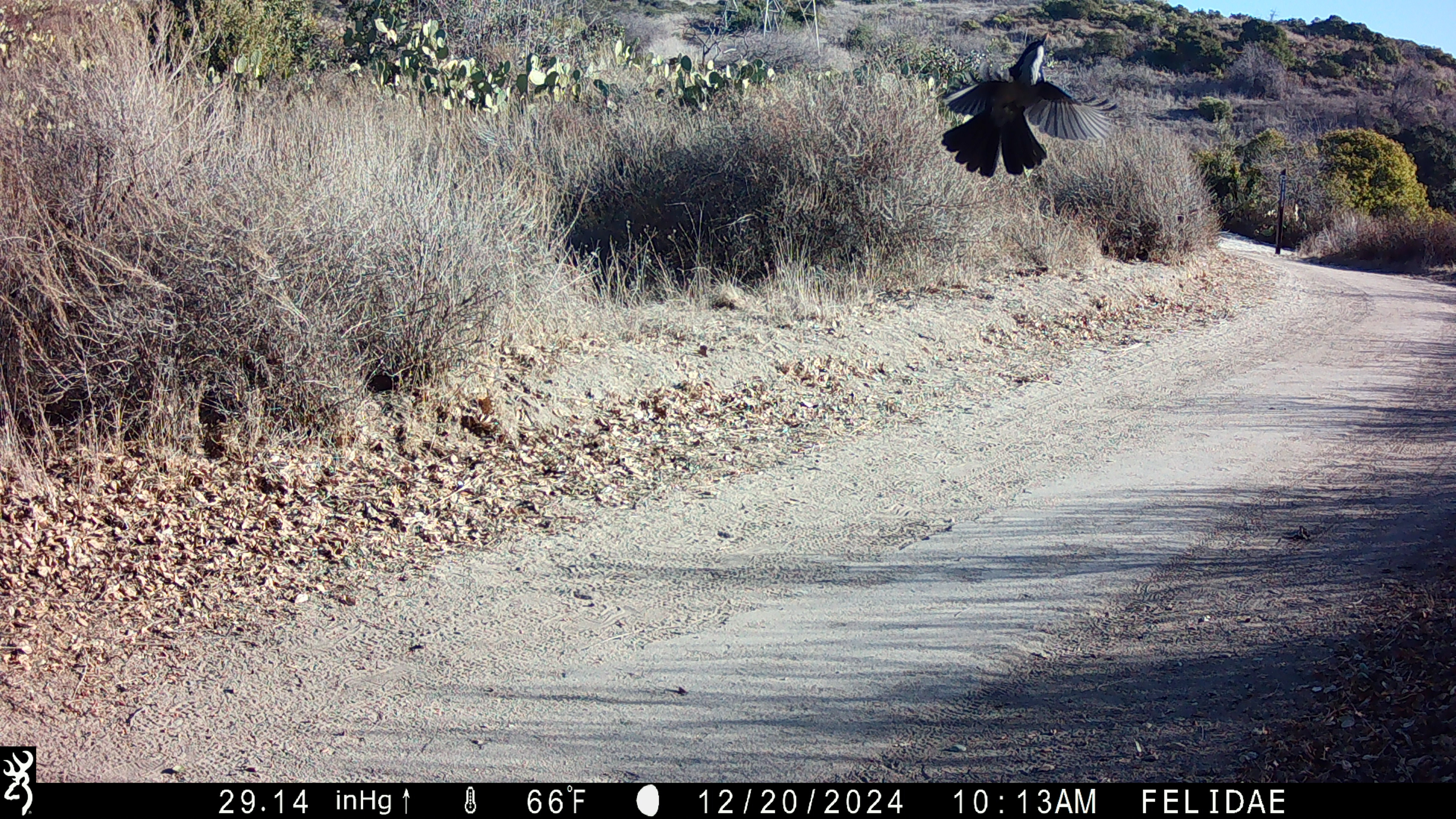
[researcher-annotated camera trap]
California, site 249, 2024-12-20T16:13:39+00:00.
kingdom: Animalia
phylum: Chordata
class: Aves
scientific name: Aves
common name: bird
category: unknown bird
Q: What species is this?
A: Unknown bird (bird) (Aves).